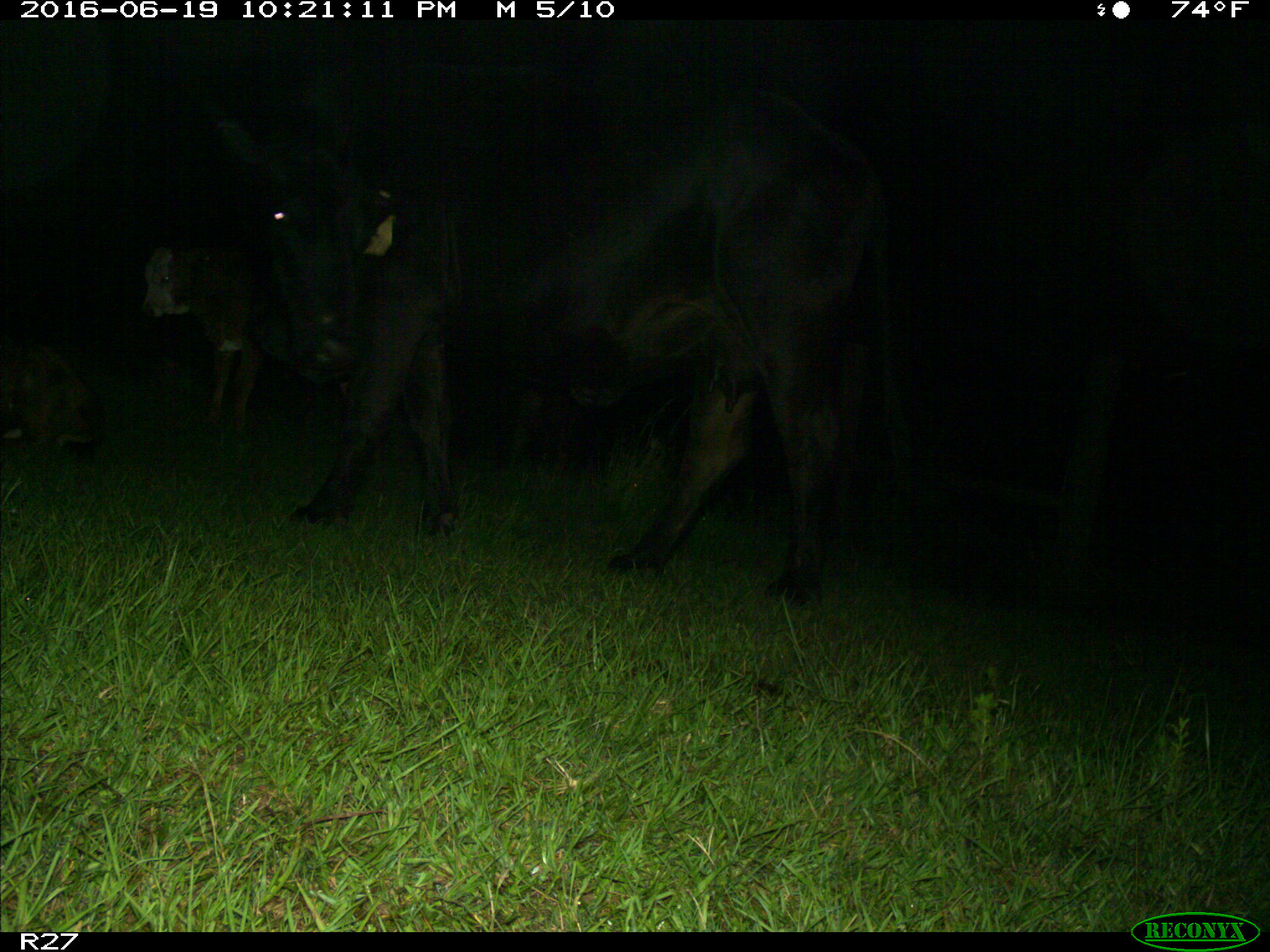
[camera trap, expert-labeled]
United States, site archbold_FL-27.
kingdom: Animalia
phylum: Chordata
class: Mammalia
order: Artiodactyla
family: Bovidae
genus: Bos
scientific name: Bos taurus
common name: domestic cow